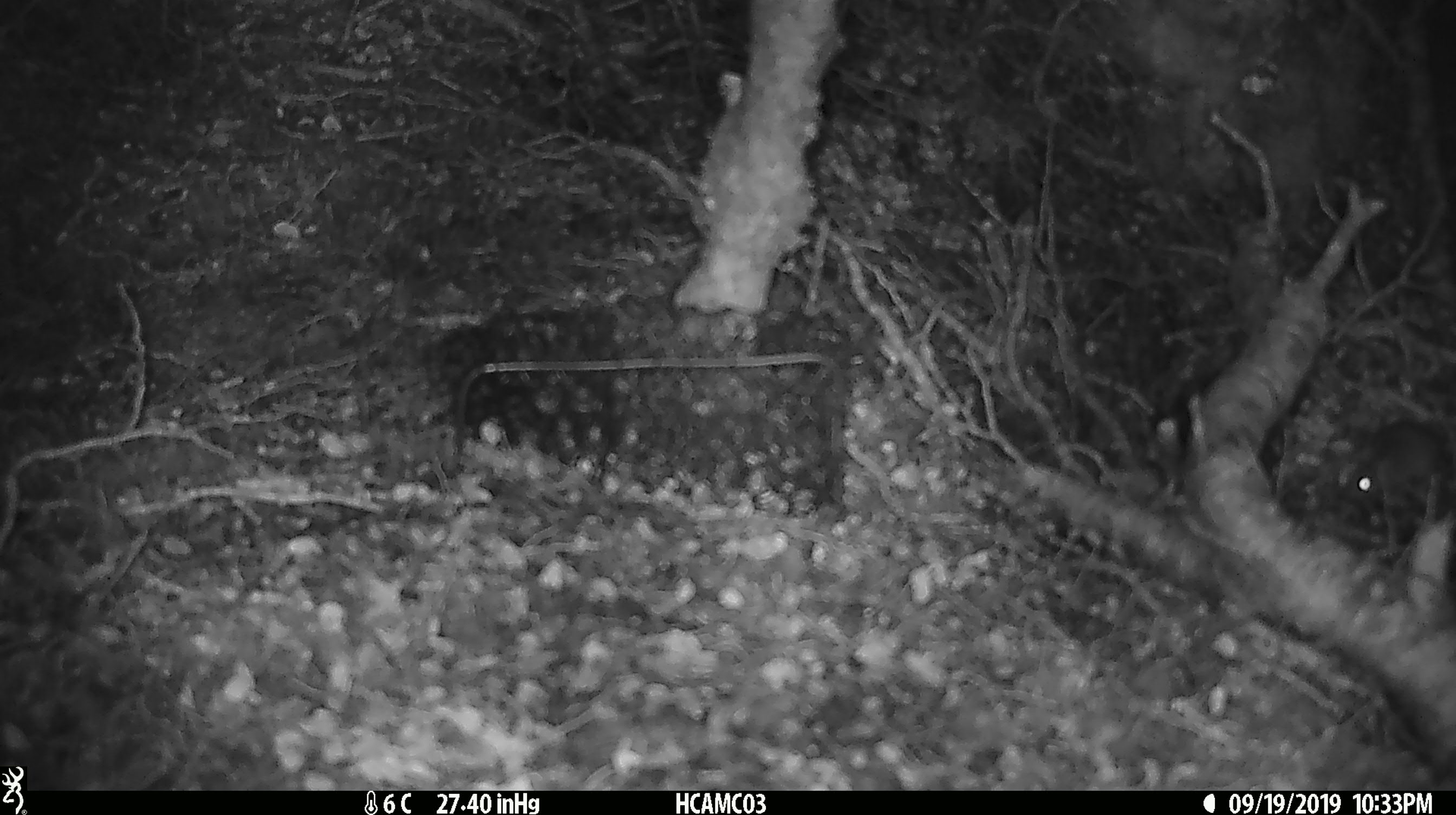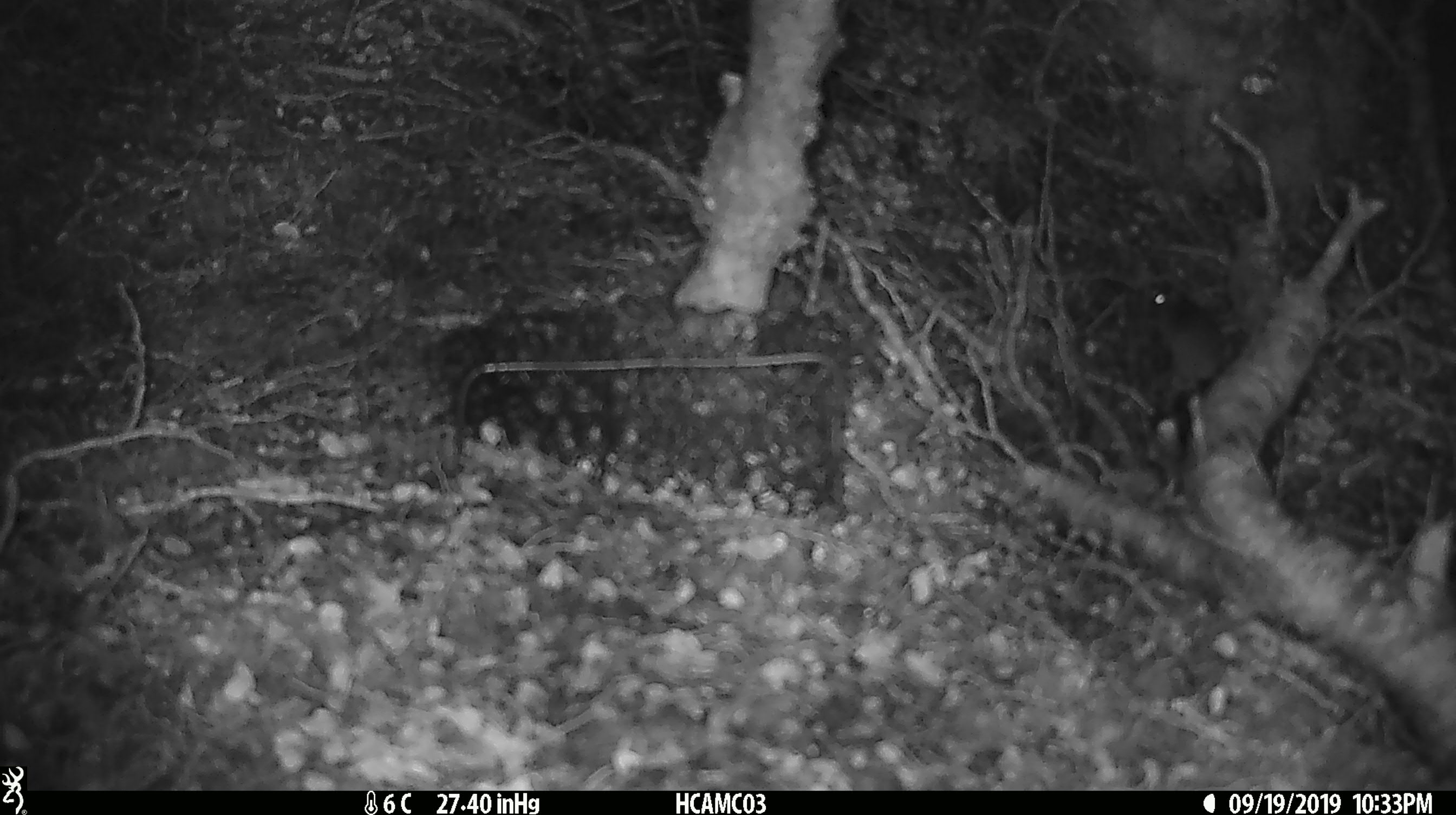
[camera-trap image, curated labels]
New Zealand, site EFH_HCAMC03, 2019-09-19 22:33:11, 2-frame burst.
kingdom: Animalia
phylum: Chordata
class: Mammalia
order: Rodentia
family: Muridae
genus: Mus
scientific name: Mus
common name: mouse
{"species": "mouse (Mus)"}